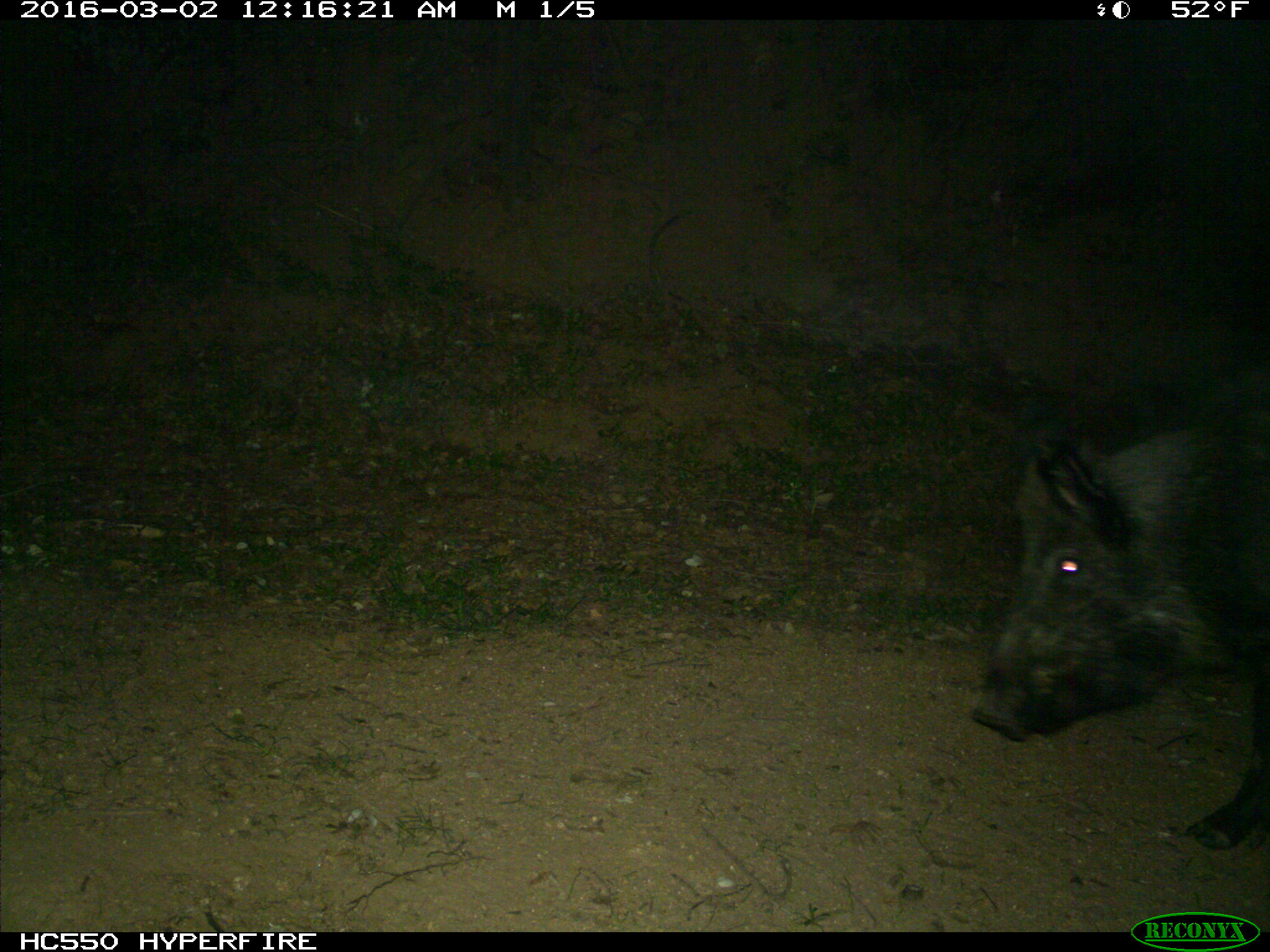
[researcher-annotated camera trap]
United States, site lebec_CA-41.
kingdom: Animalia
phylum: Chordata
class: Mammalia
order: Artiodactyla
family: Suidae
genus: Sus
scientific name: Sus scrofa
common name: wild boar